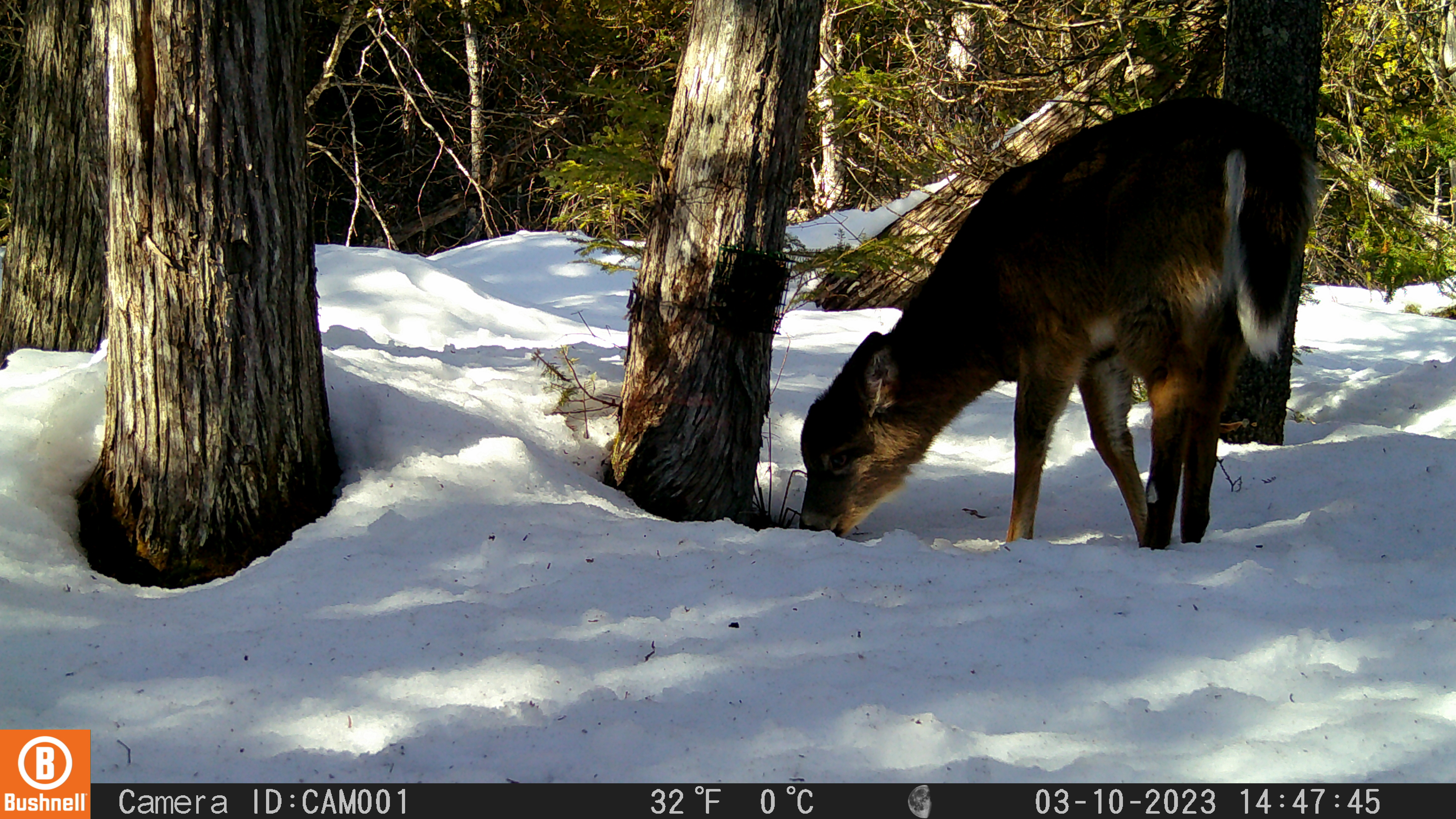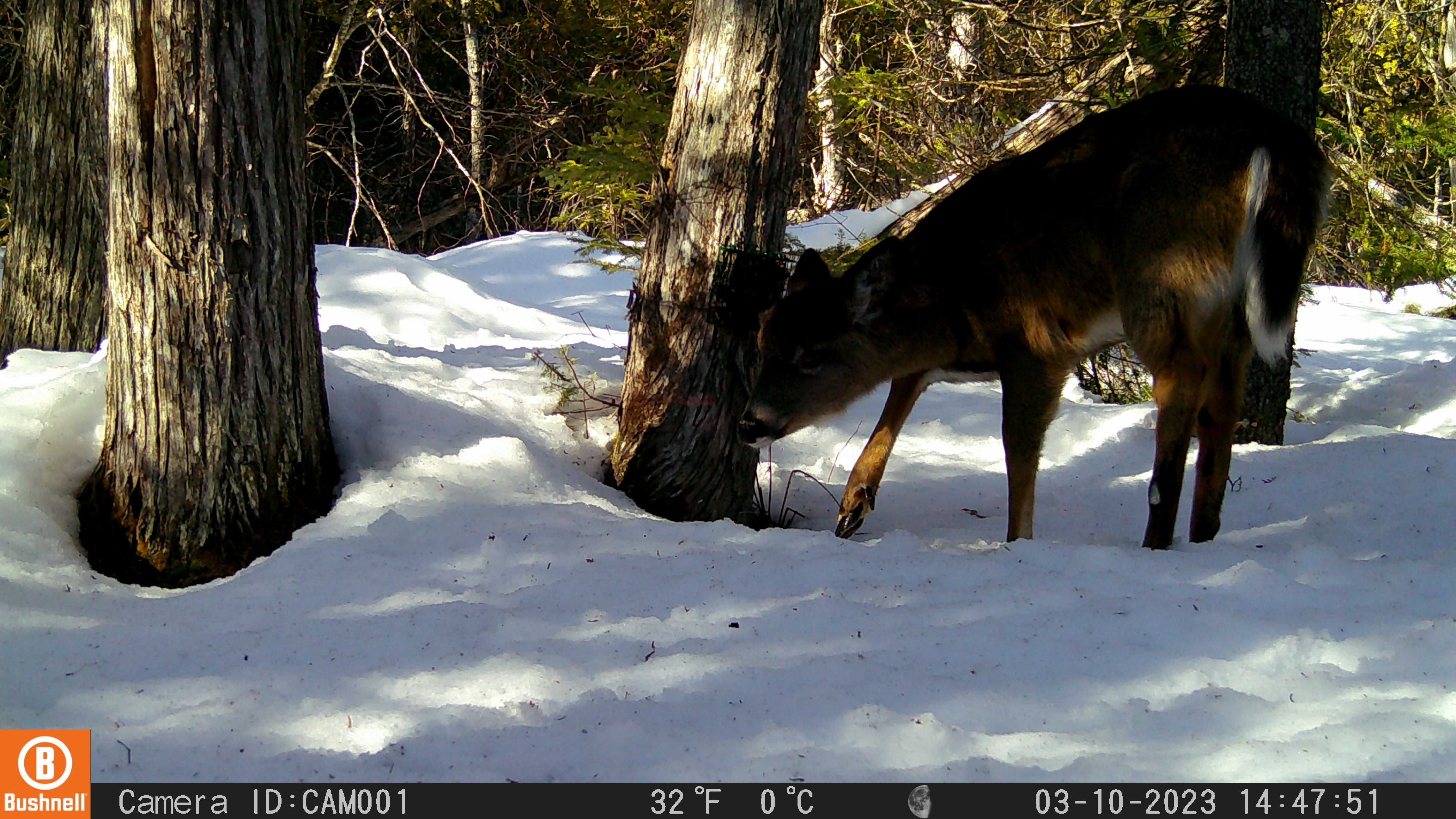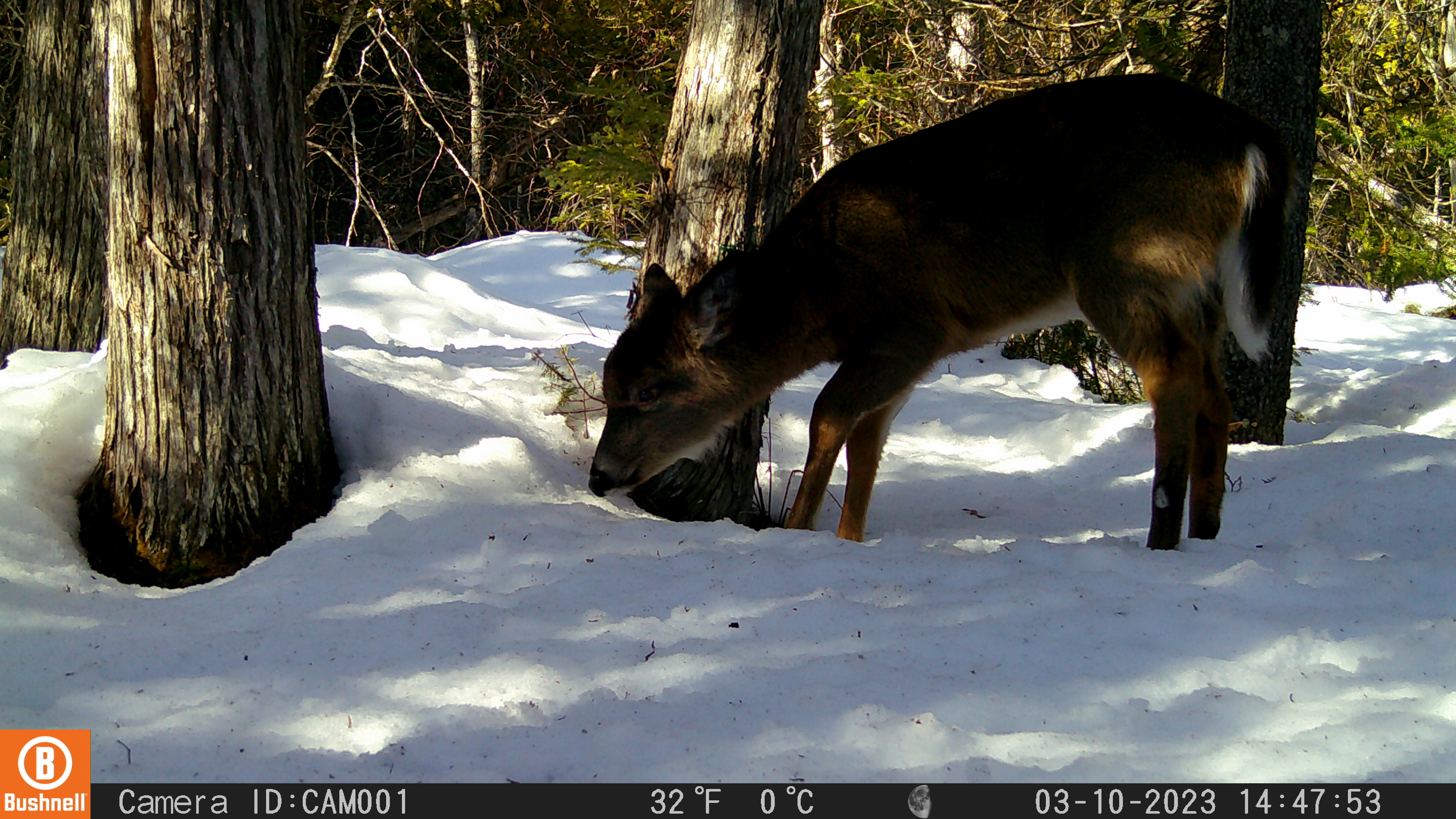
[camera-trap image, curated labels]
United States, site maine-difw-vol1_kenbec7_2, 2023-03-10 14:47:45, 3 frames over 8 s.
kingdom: Animalia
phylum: Chordata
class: Mammalia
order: Artiodactyla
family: Cervidae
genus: Odocoileus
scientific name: Odocoileus virginianus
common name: white-tailed deer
White-tailed deer (Odocoileus virginianus).